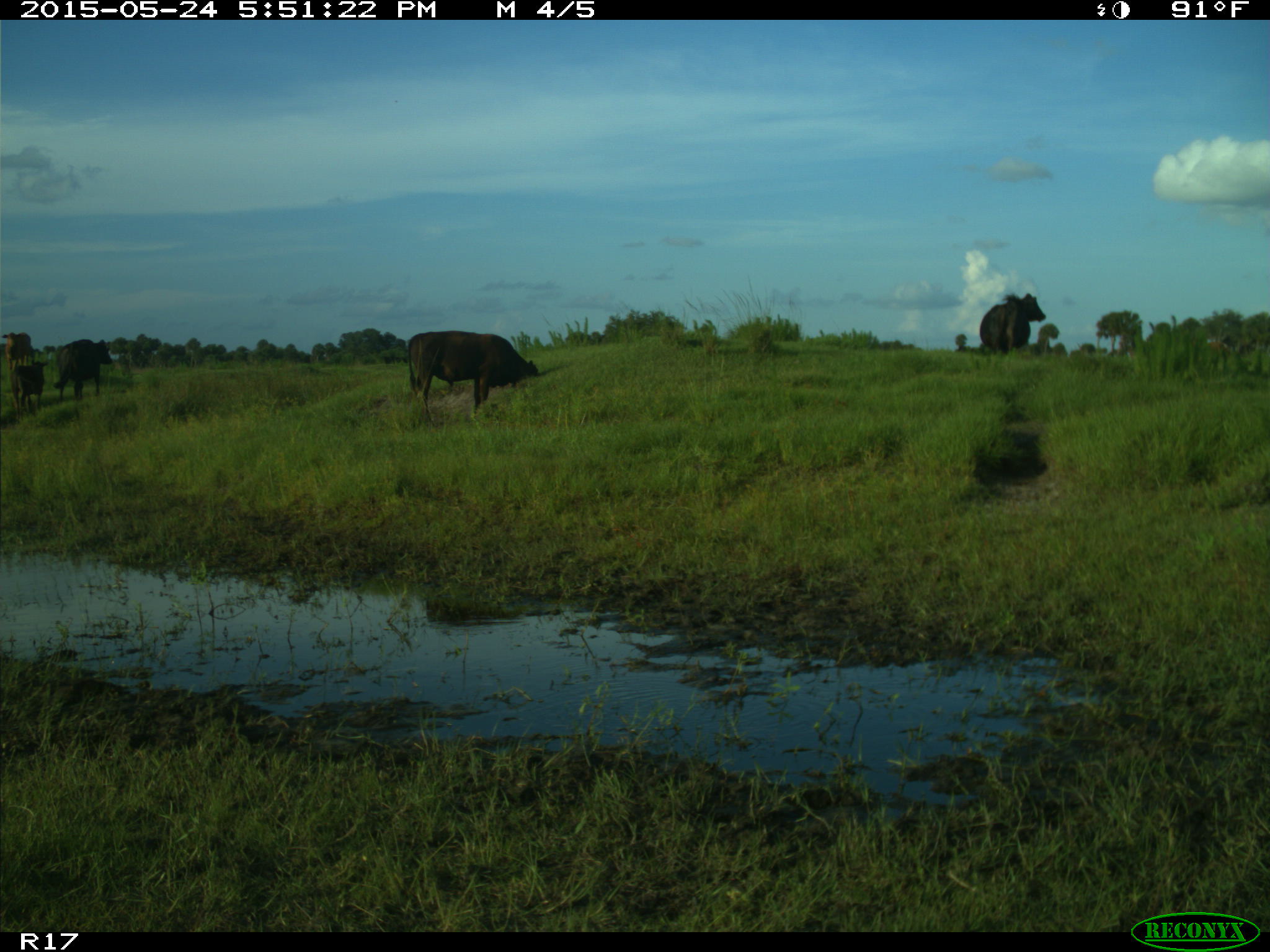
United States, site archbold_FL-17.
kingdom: Animalia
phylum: Chordata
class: Mammalia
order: Artiodactyla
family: Bovidae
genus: Bos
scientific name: Bos taurus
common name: domestic cow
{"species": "Bos taurus (domestic cow)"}